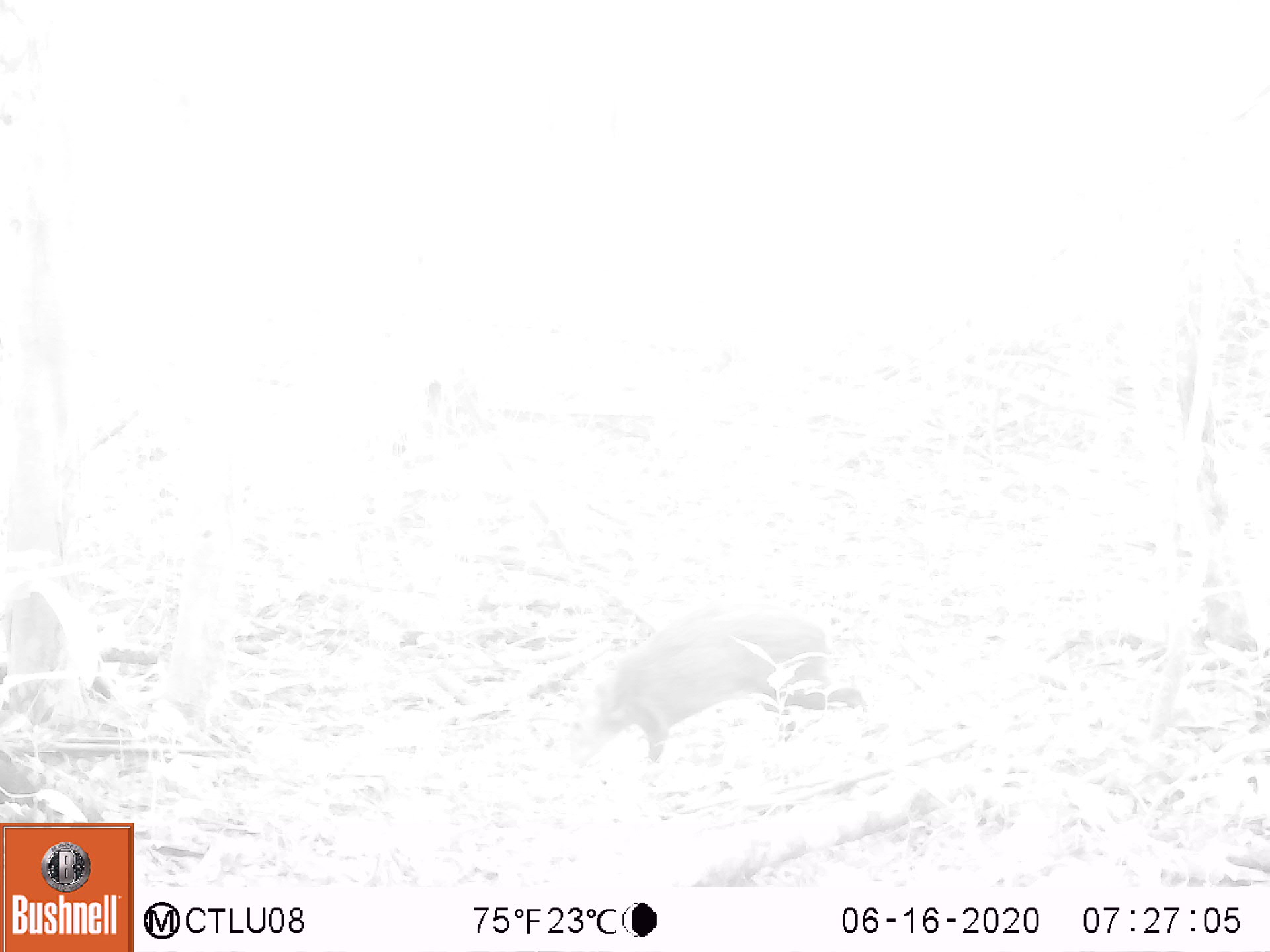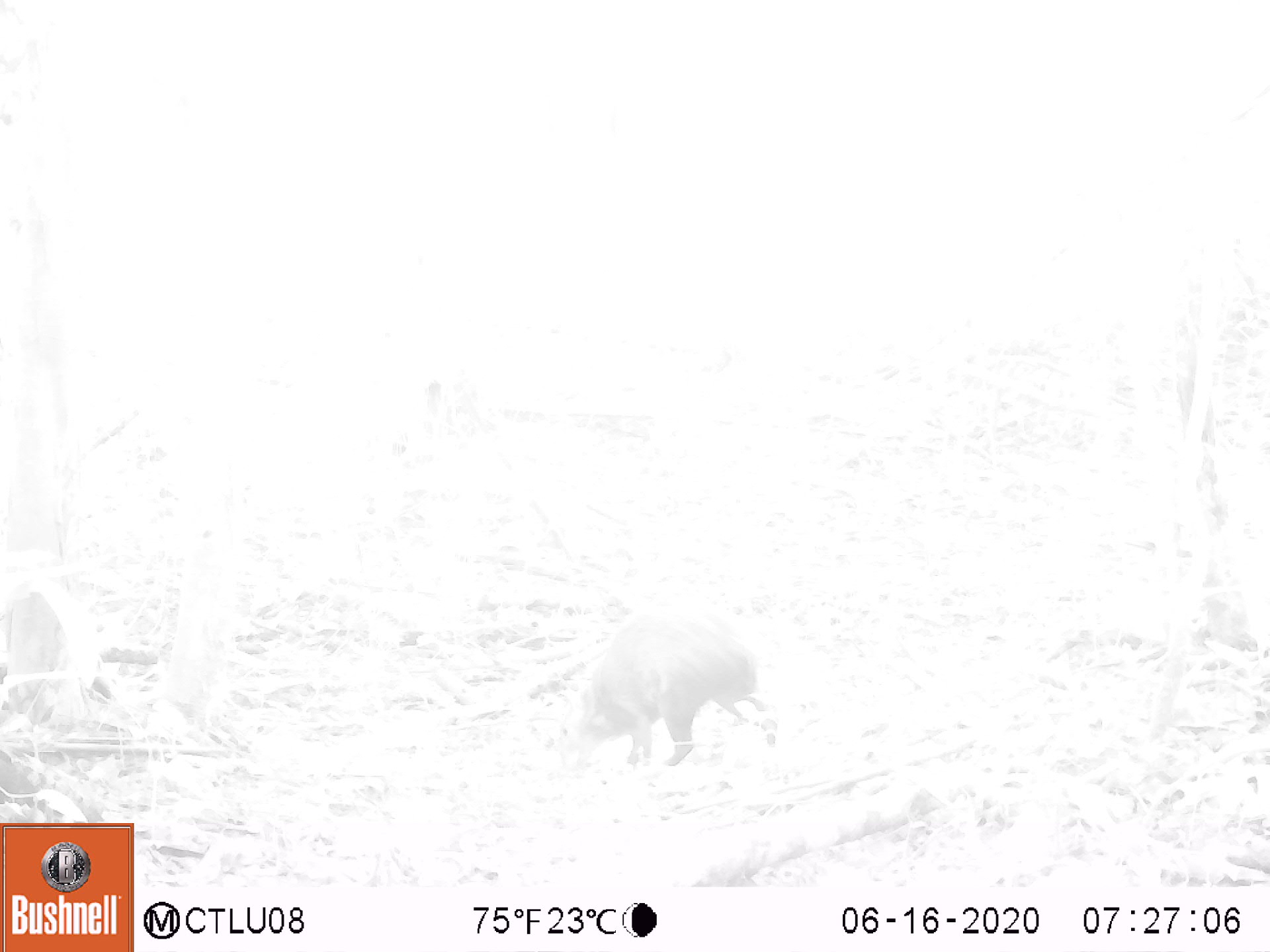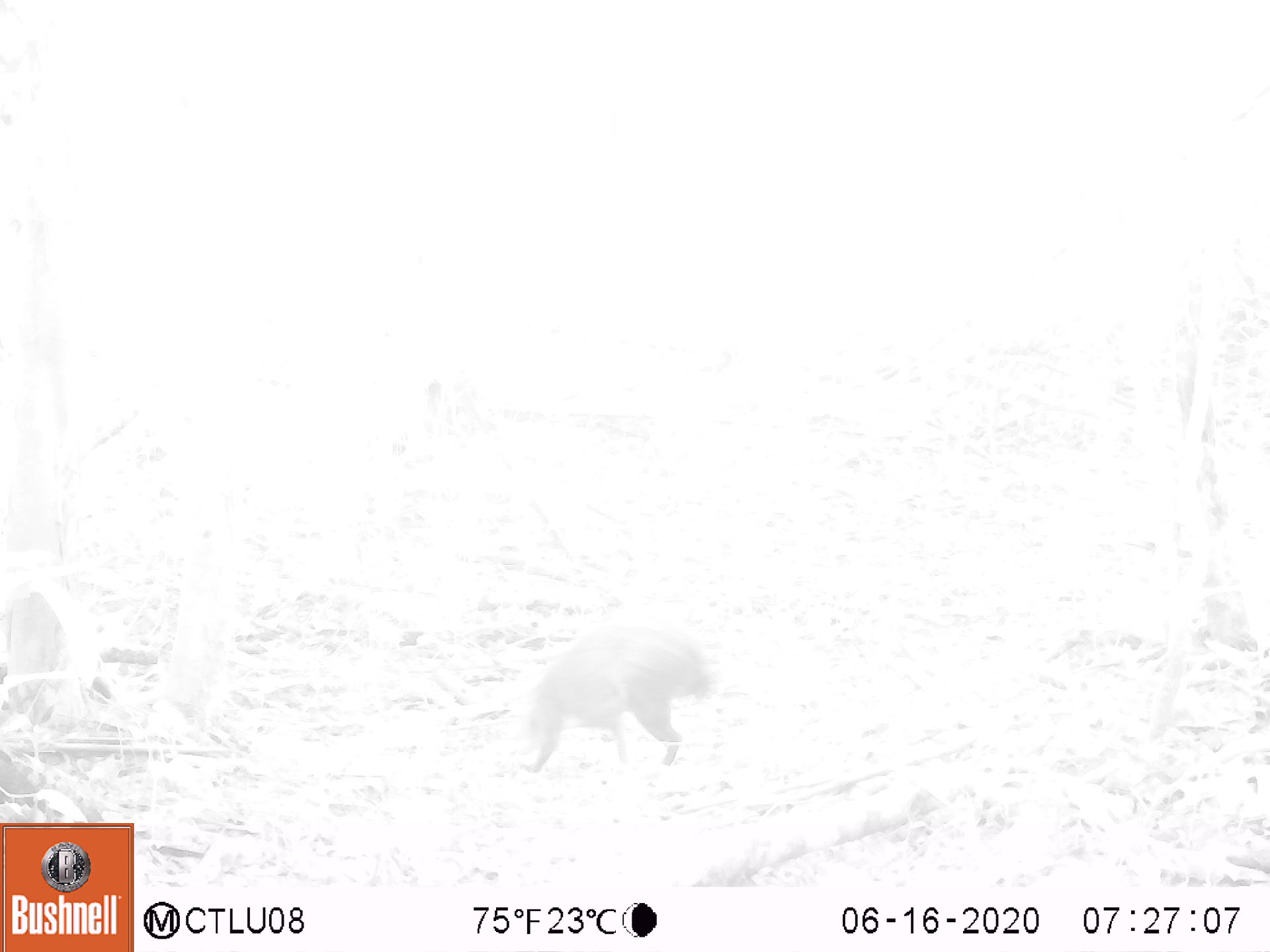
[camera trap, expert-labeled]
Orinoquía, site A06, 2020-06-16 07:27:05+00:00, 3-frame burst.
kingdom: Animalia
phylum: Chordata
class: Mammalia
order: Rodentia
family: Dasyproctidae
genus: Dasyprocta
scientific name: Dasyprocta fuliginosa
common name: black agouti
Black agouti (Dasyprocta fuliginosa).